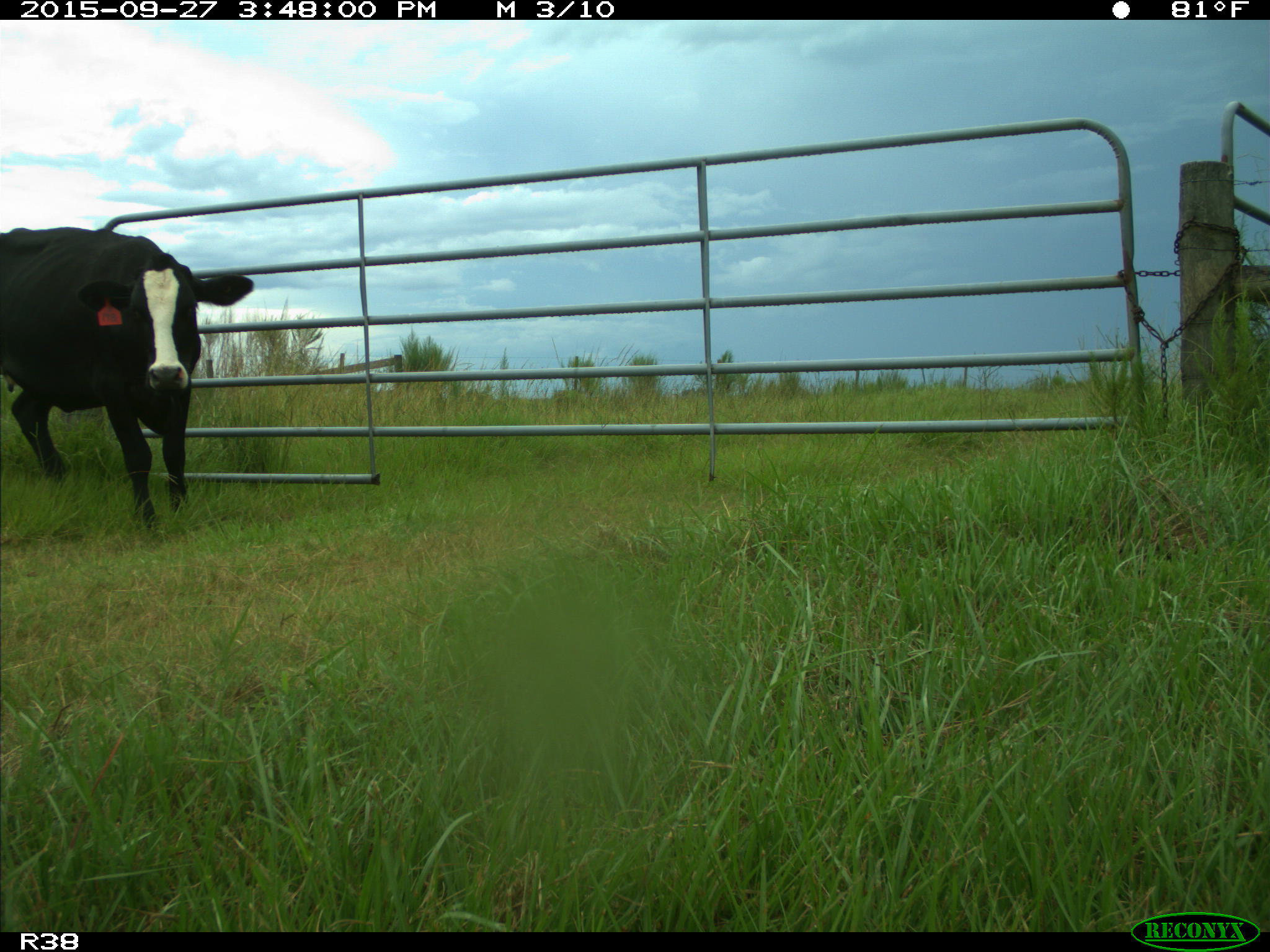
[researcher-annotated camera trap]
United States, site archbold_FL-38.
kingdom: Animalia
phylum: Chordata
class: Mammalia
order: Artiodactyla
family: Bovidae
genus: Bos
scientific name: Bos taurus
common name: domestic cow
Bos taurus (domestic cow).